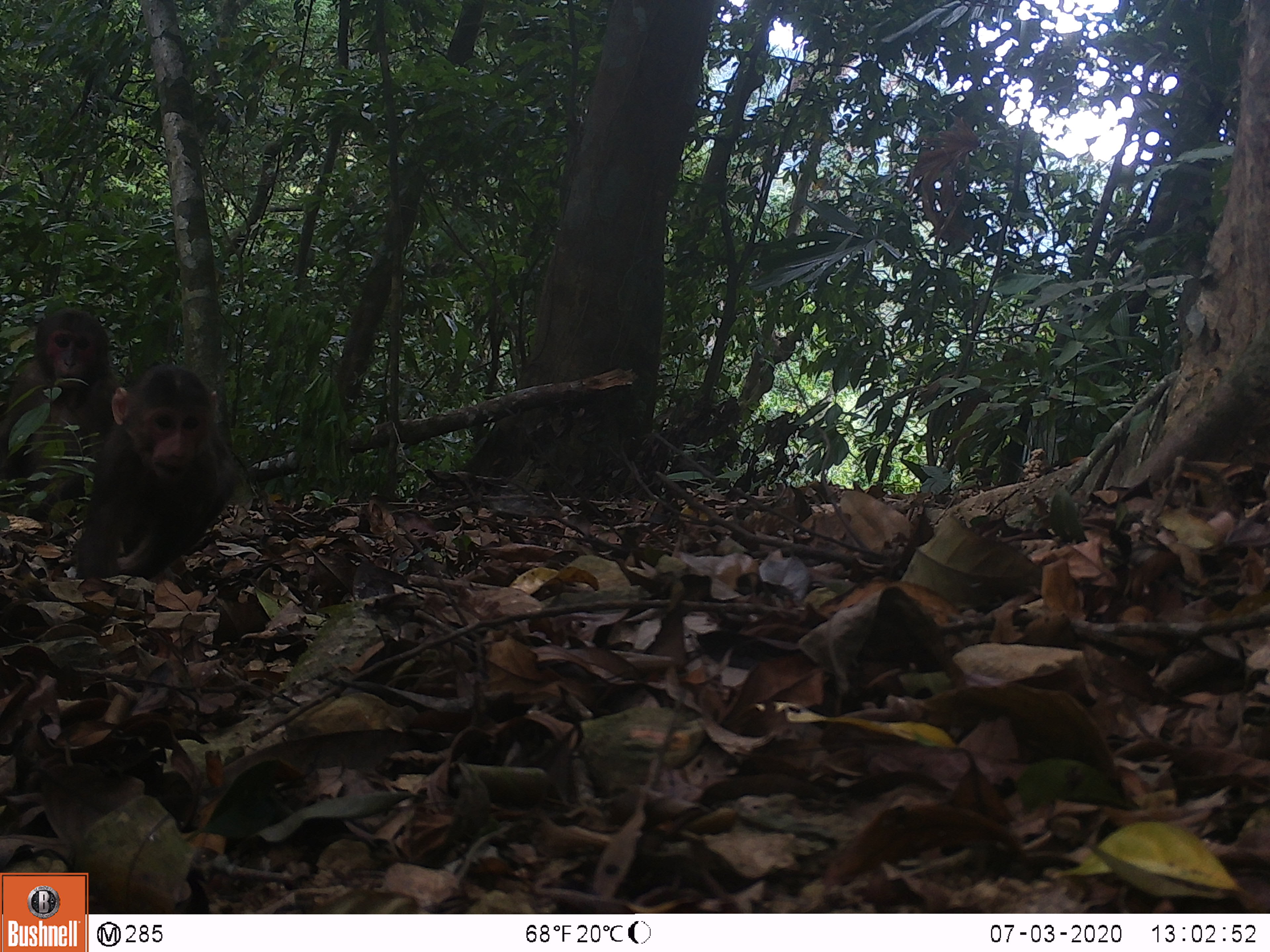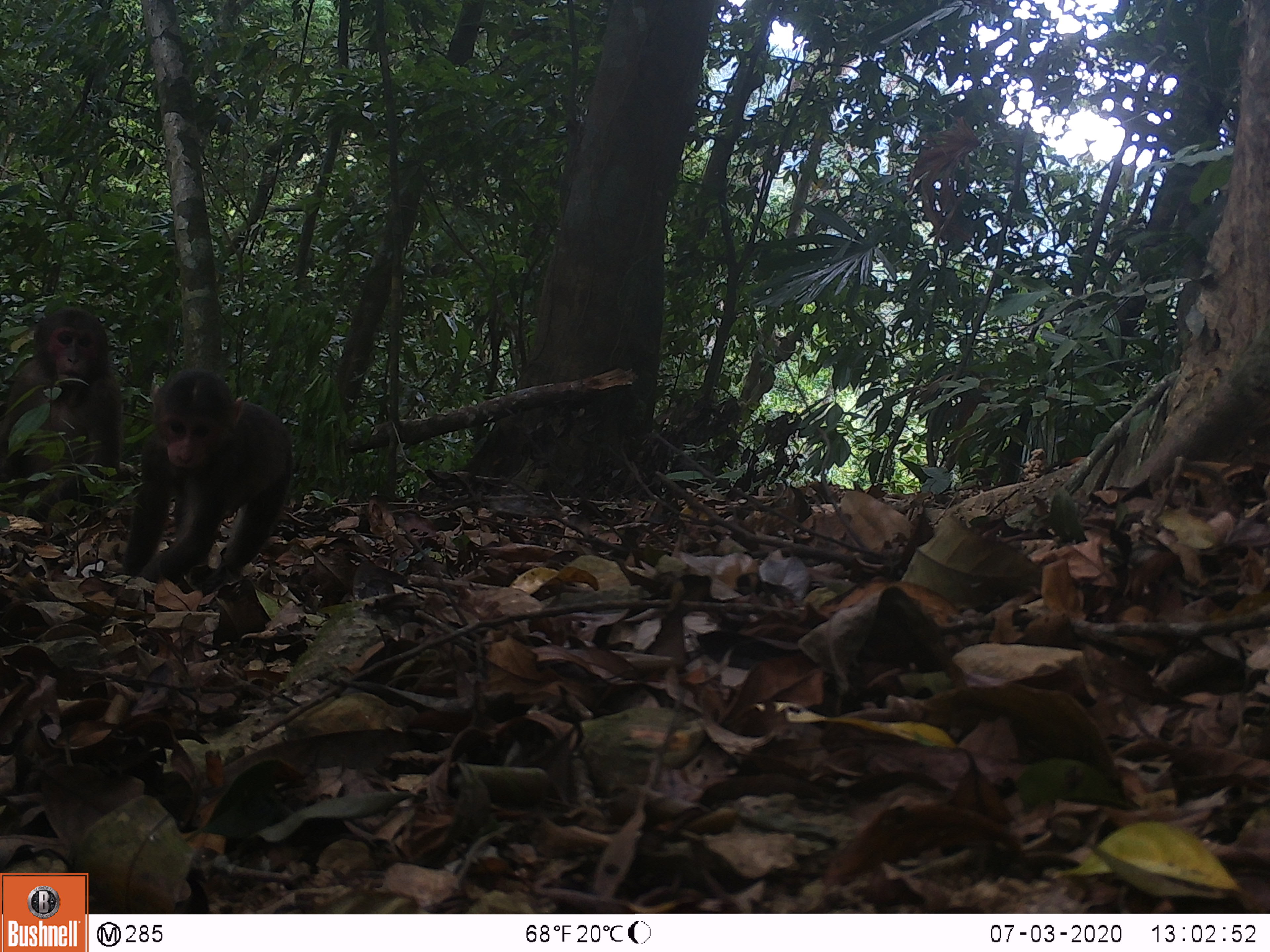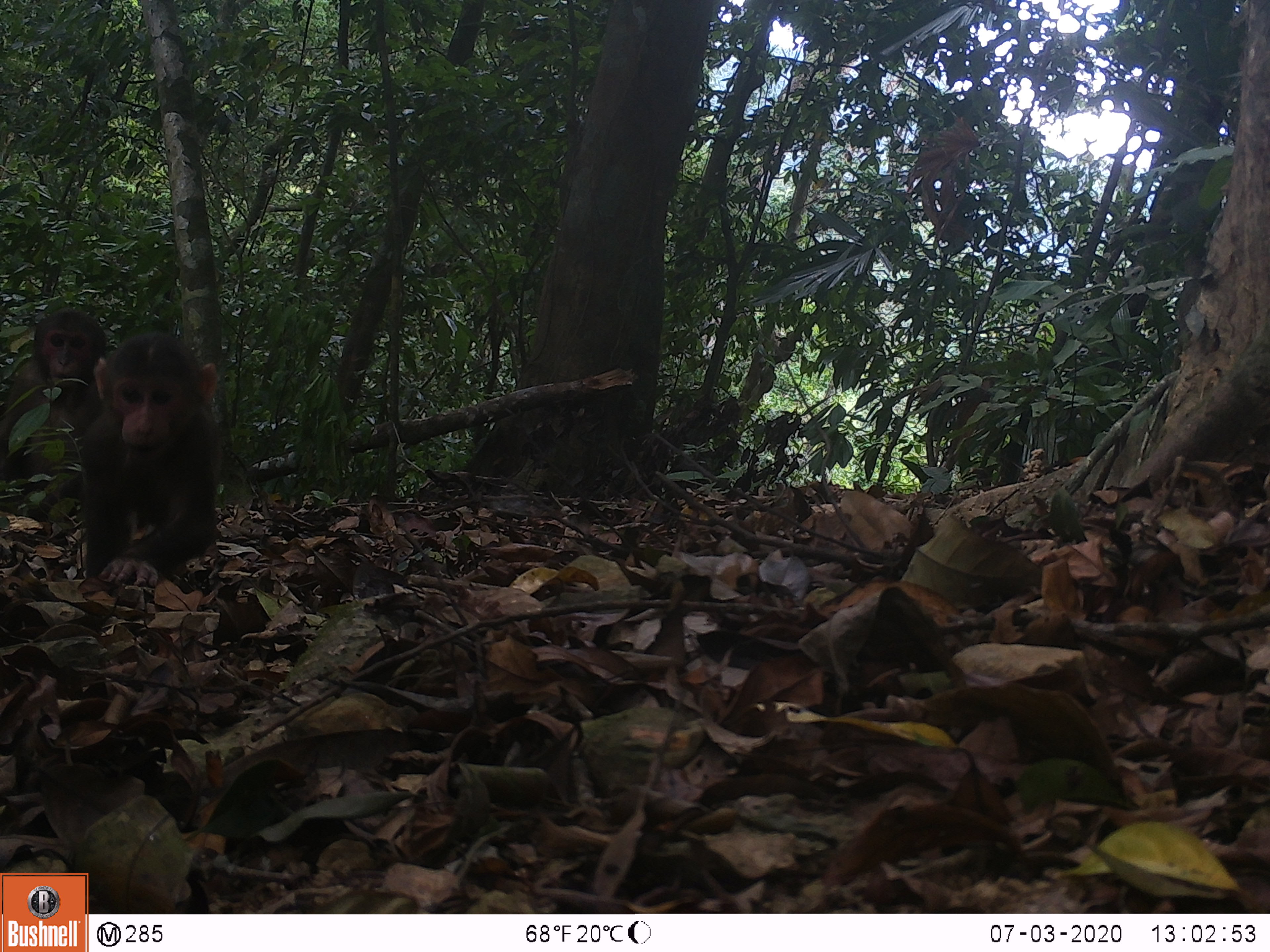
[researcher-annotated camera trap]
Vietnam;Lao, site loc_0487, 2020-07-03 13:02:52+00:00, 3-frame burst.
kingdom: Animalia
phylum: Chordata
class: Mammalia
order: Primates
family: Cercopithecidae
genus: Macaca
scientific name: Macaca arctoides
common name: stump-tailed macaque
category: stump tailed macaque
Stump tailed macaque (stump-tailed macaque) (Macaca arctoides). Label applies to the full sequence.